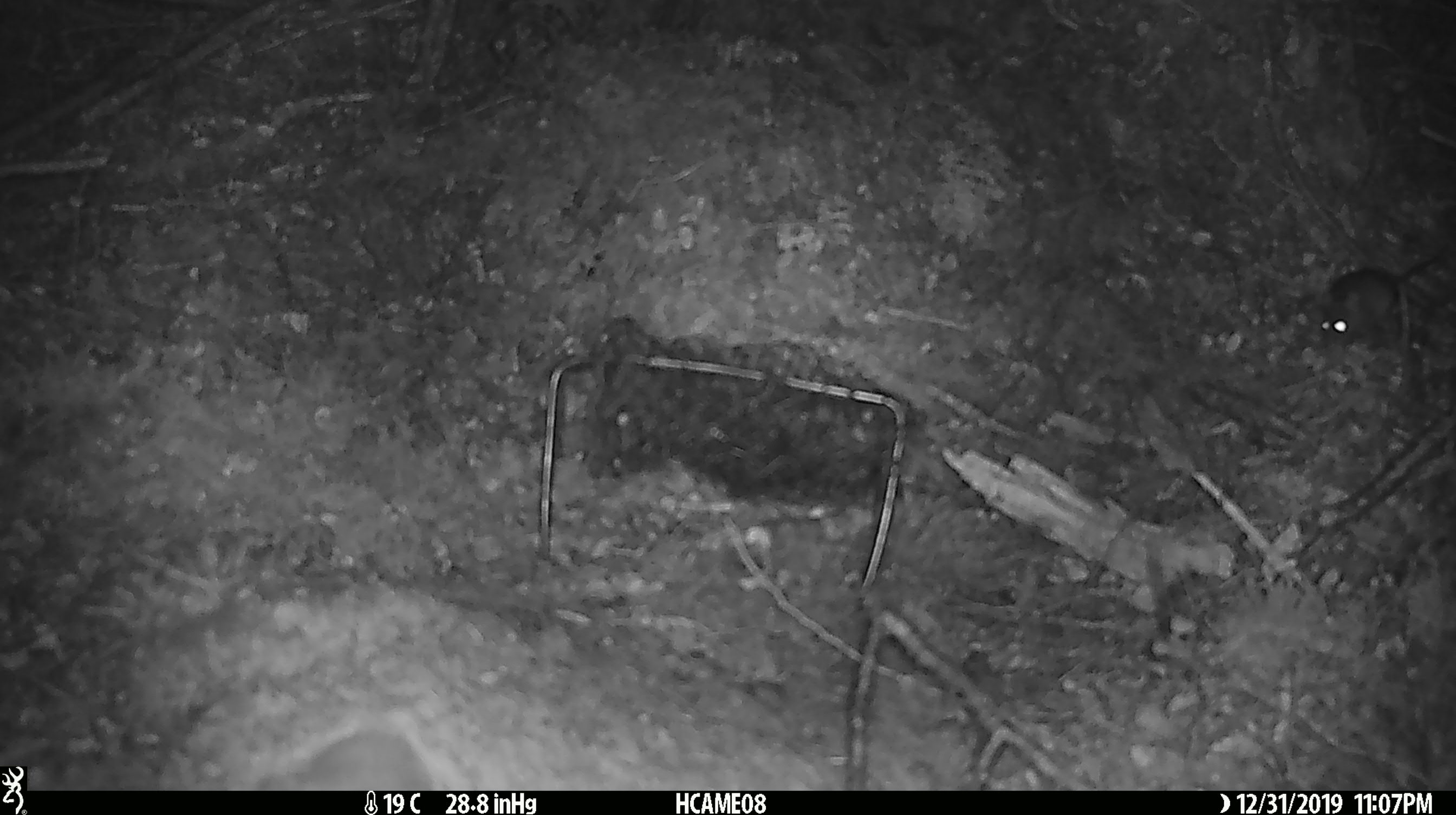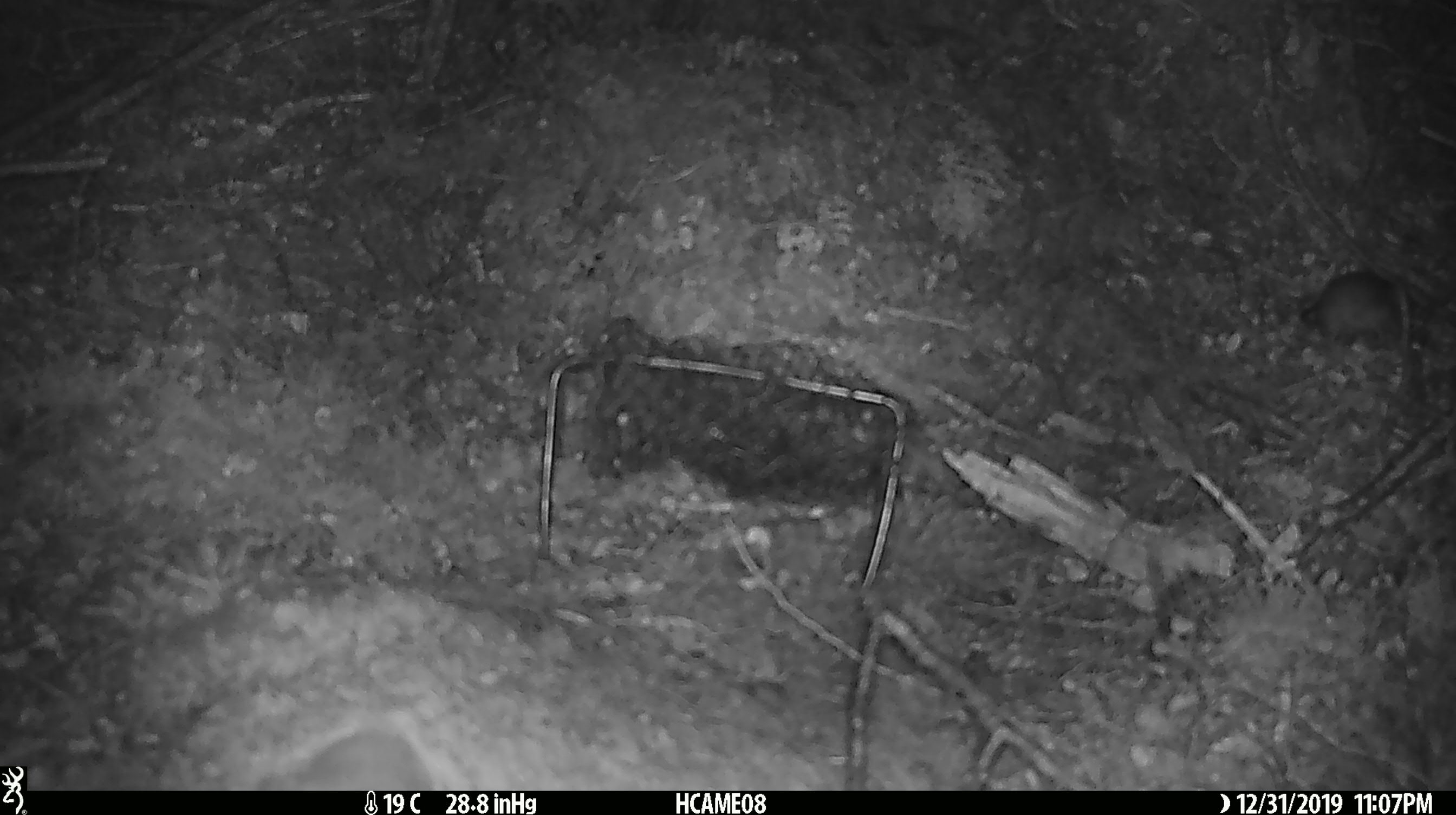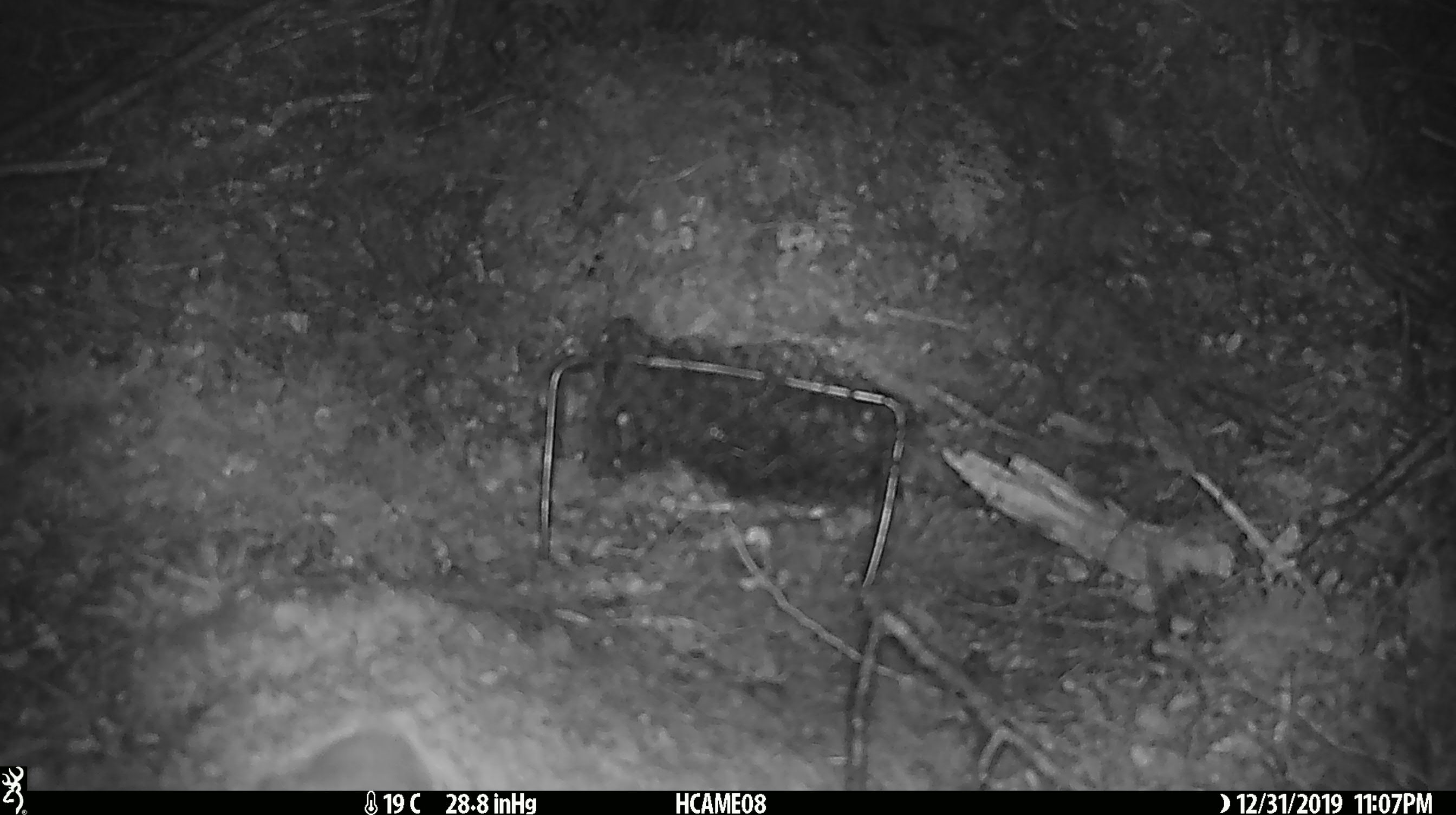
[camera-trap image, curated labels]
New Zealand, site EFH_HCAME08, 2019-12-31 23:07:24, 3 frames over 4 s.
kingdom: Animalia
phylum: Chordata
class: Mammalia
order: Rodentia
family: Muridae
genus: Mus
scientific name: Mus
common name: mouse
Mouse (Mus).